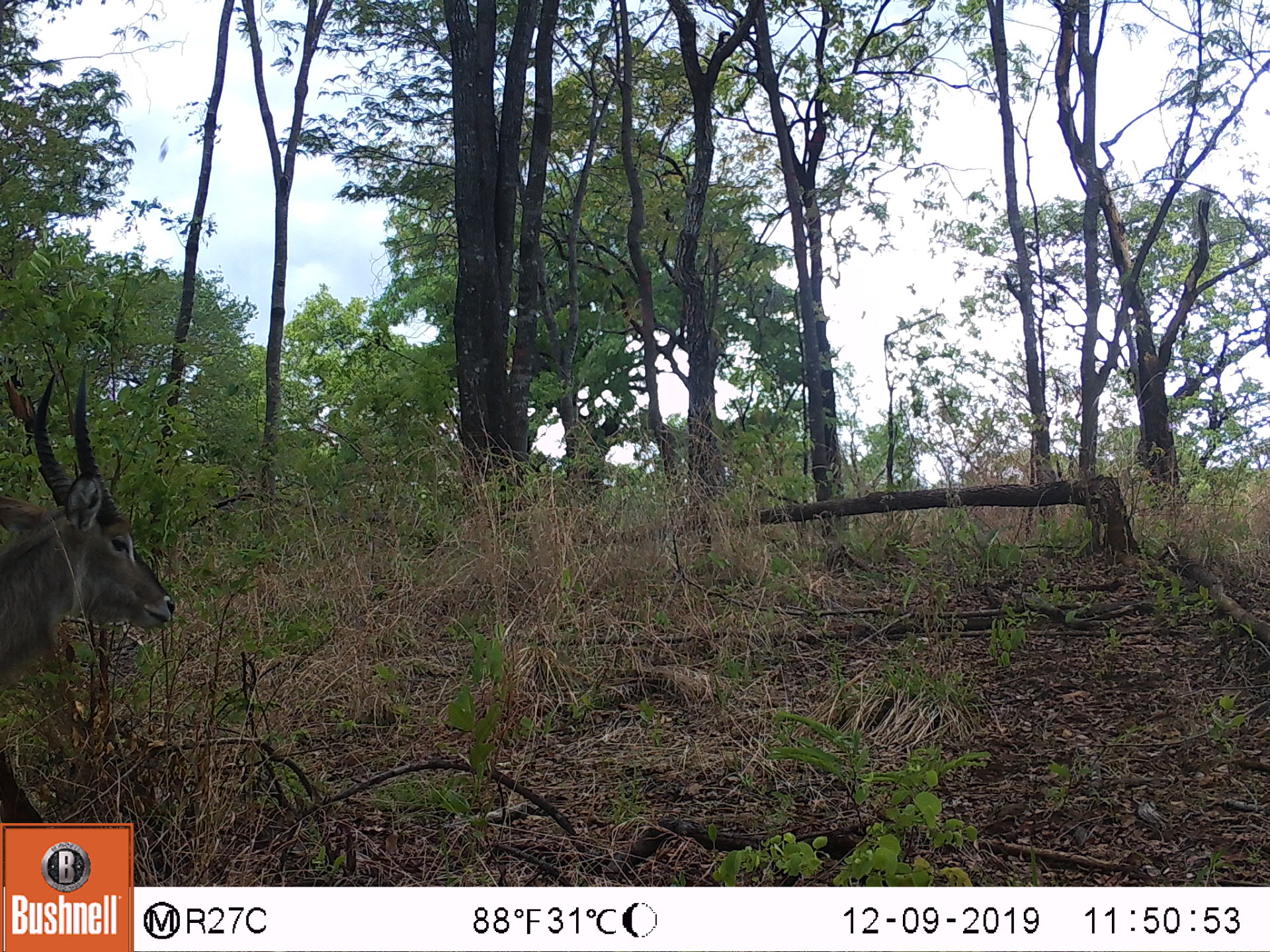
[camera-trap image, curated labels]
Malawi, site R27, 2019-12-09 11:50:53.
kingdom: Animalia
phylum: Chordata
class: Mammalia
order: Artiodactyla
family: Bovidae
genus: Kobus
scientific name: Kobus ellipsiprymnus ellipsiprymnus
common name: common waterbuck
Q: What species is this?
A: Common waterbuck (Kobus ellipsiprymnus ellipsiprymnus).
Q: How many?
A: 1.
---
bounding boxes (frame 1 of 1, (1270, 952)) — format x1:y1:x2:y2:
common waterbuck: 2:373:179:693